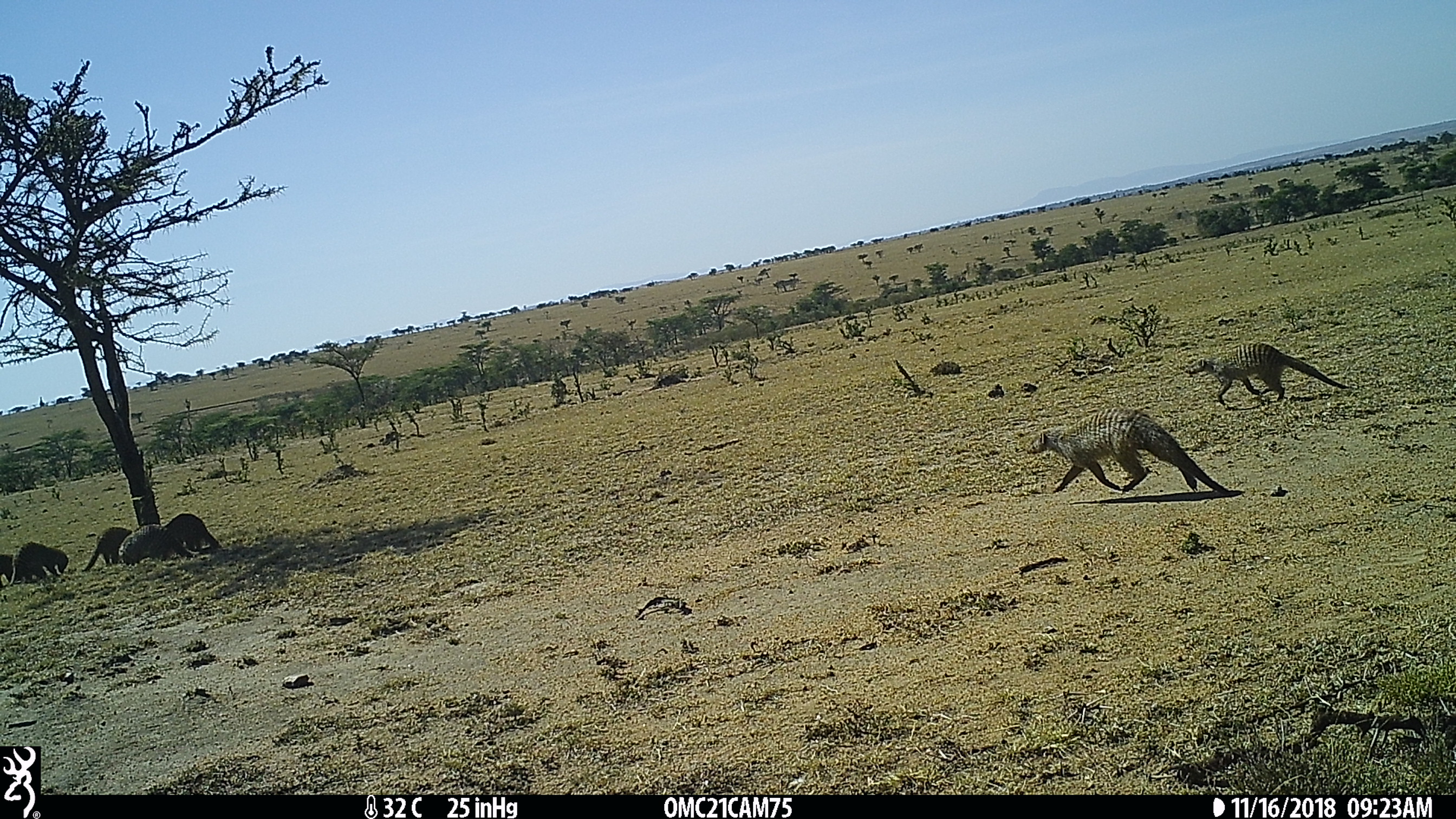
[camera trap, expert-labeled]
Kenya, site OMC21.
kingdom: Animalia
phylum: Chordata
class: Mammalia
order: Carnivora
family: Herpestidae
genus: Mungos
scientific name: Mungos mungo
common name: banded mongoose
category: mongoose banded